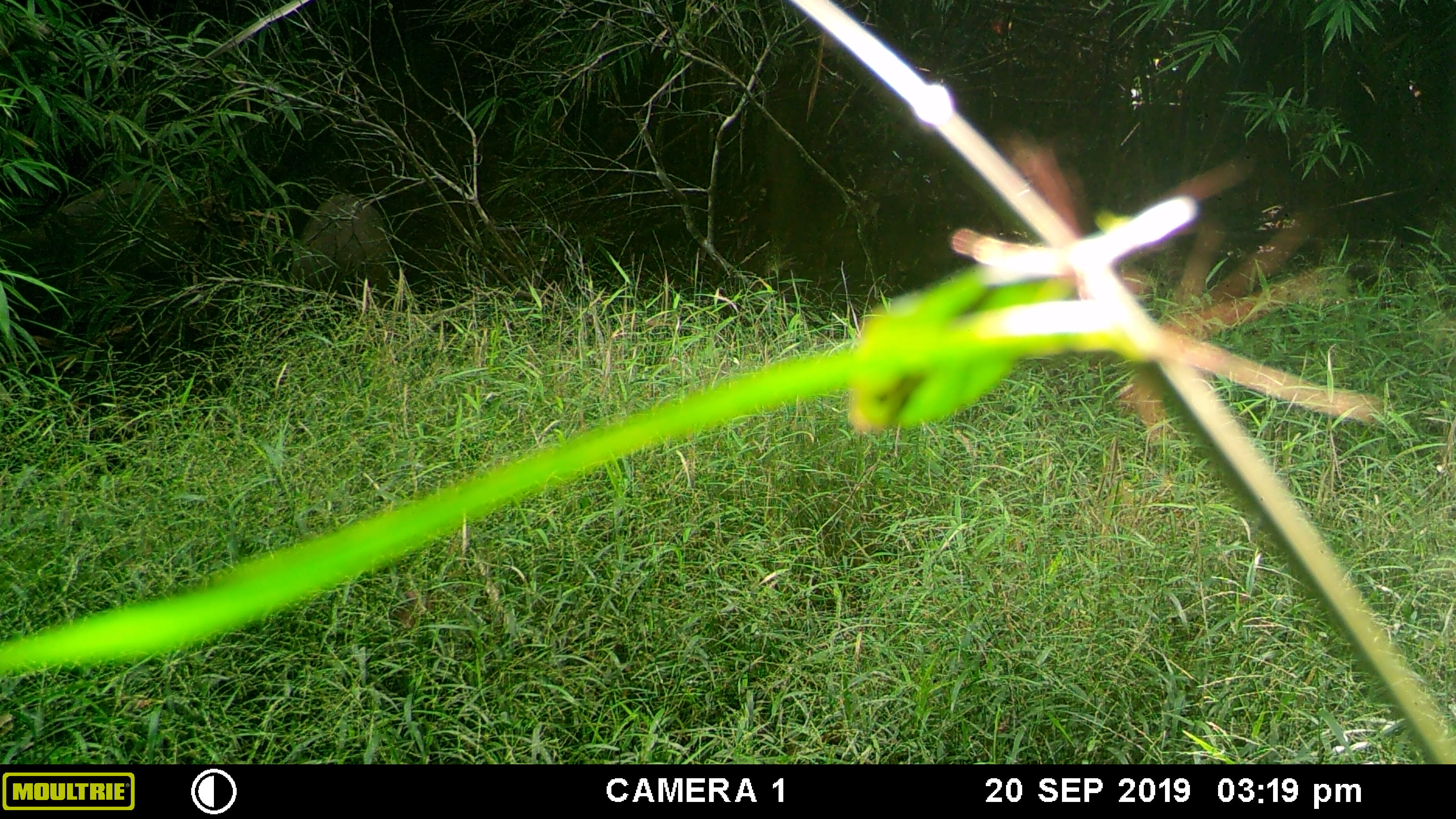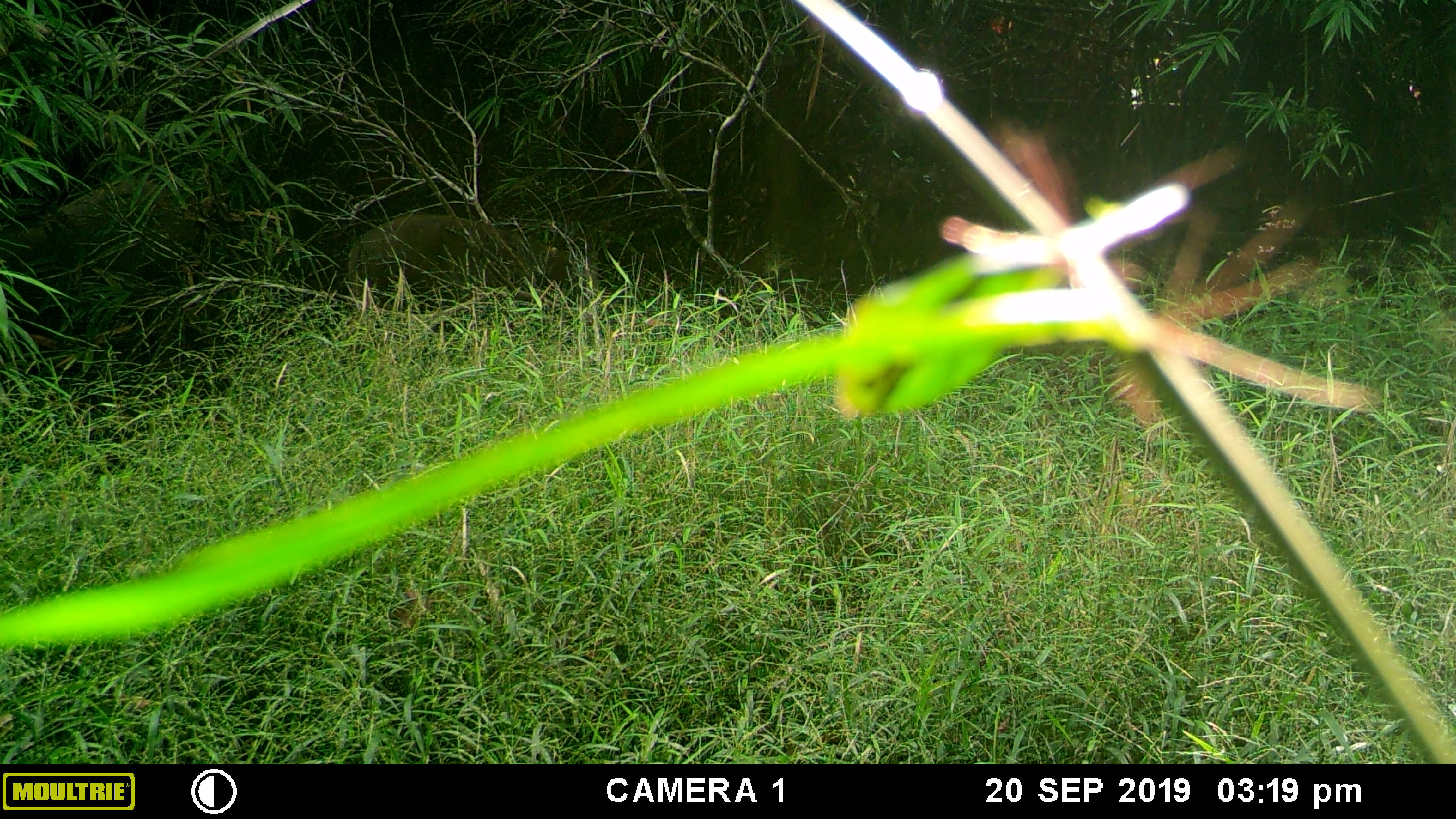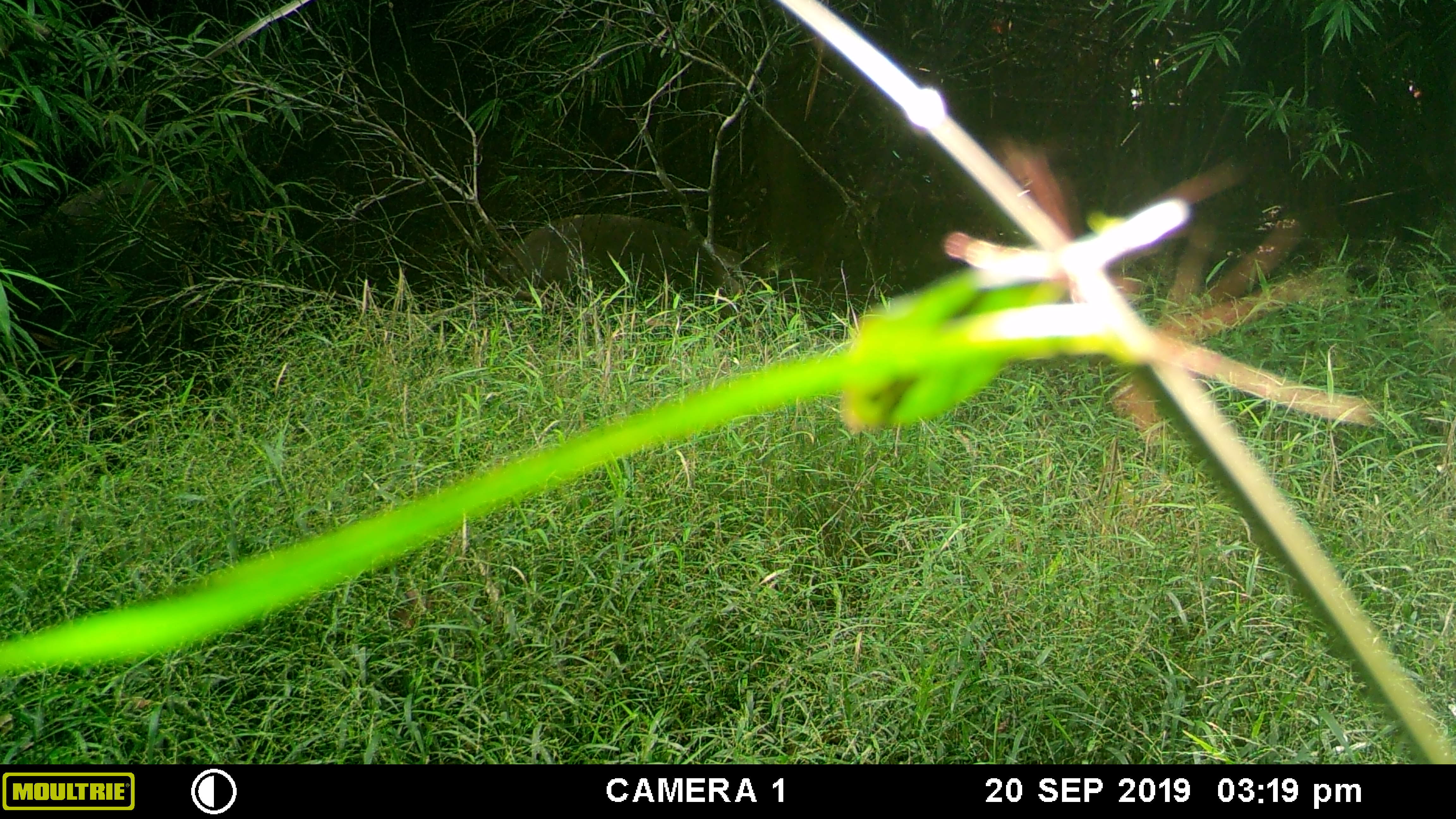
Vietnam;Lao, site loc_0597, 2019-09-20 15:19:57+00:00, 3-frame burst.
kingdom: Animalia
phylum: Chordata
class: Mammalia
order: Artiodactyla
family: Suidae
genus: Sus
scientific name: Sus scrofa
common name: eurasian wild pig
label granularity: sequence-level